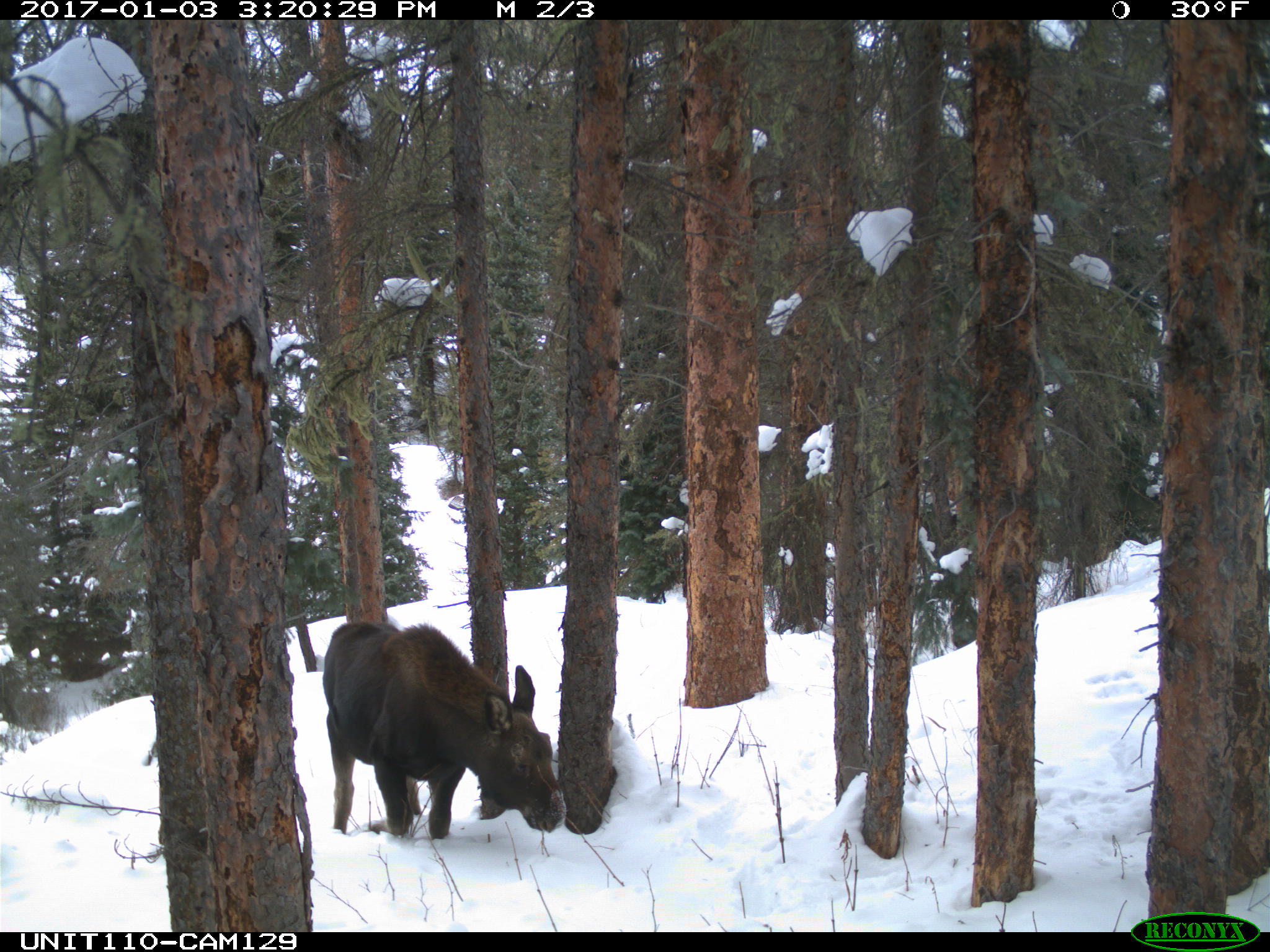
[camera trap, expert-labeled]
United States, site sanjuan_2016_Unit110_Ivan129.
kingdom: Animalia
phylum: Chordata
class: Mammalia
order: Artiodactyla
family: Cervidae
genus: Alces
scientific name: Alces alces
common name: moose